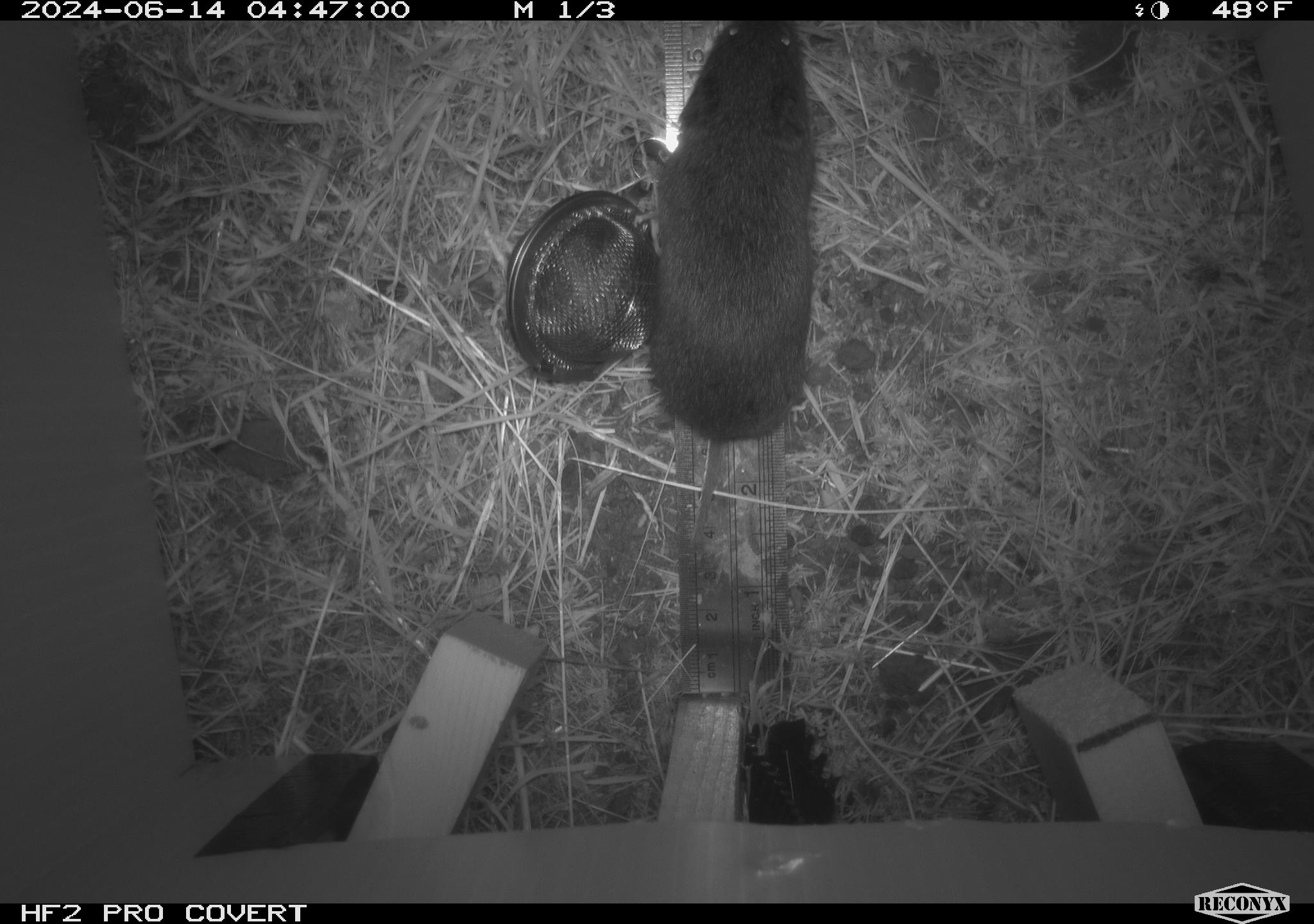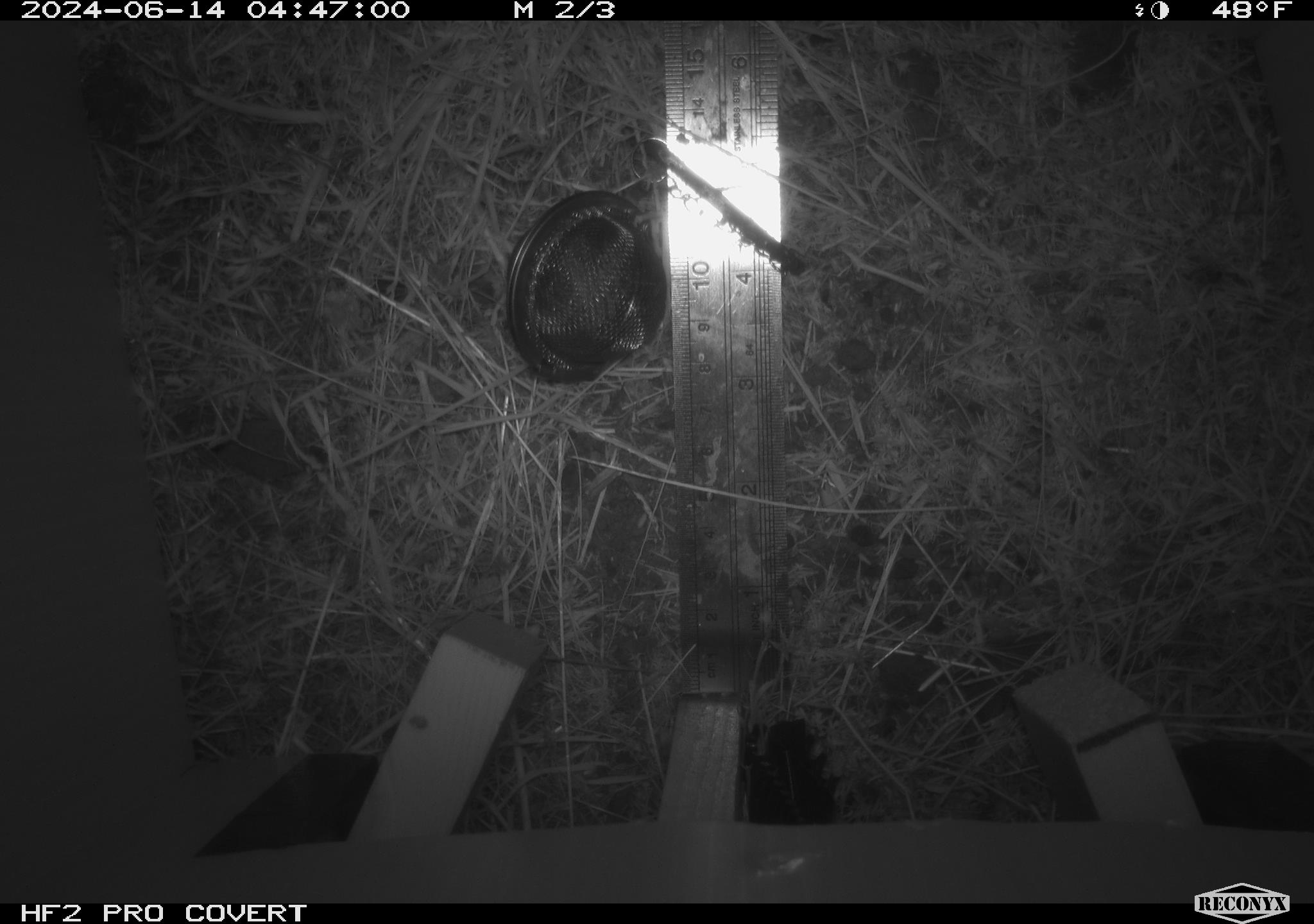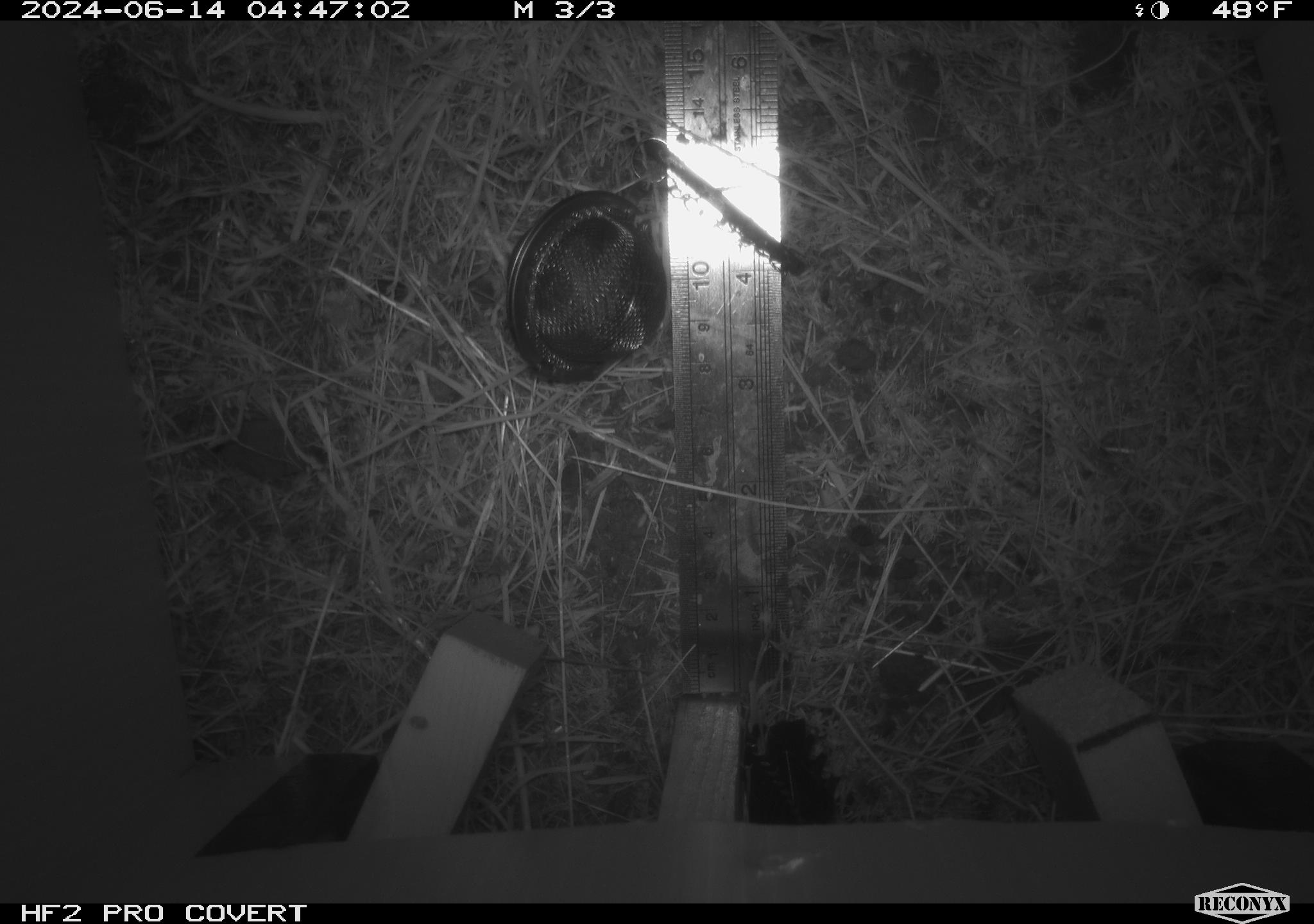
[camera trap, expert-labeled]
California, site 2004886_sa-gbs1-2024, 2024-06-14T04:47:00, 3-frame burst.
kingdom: Animalia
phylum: Chordata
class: Mammalia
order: Rodentia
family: Cricetidae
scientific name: Arvicolinae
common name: voles, lemmings, and muskrats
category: arvicolinae subfamily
Arvicolinae subfamily (voles, lemmings, and muskrats) (Arvicolinae).